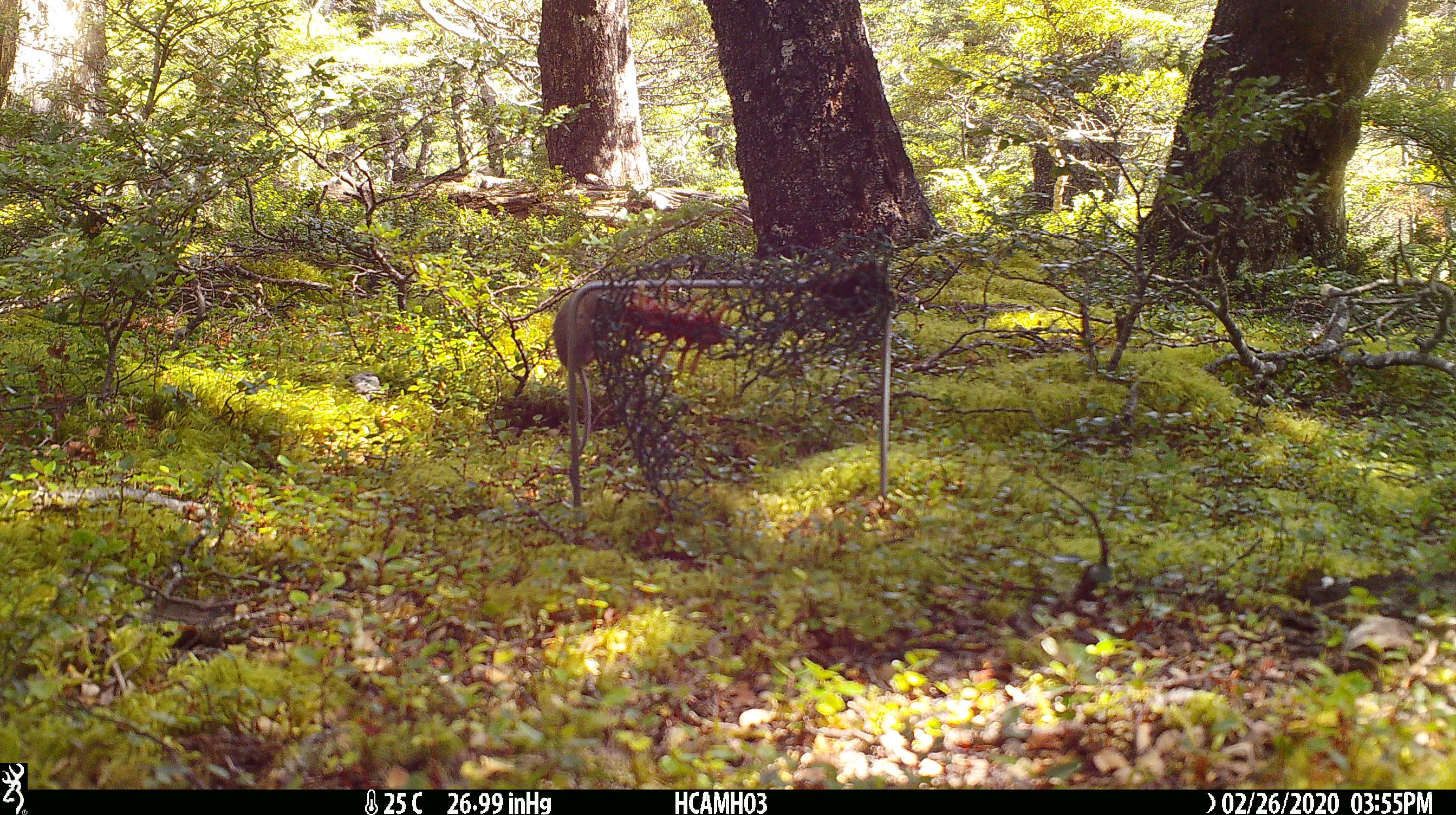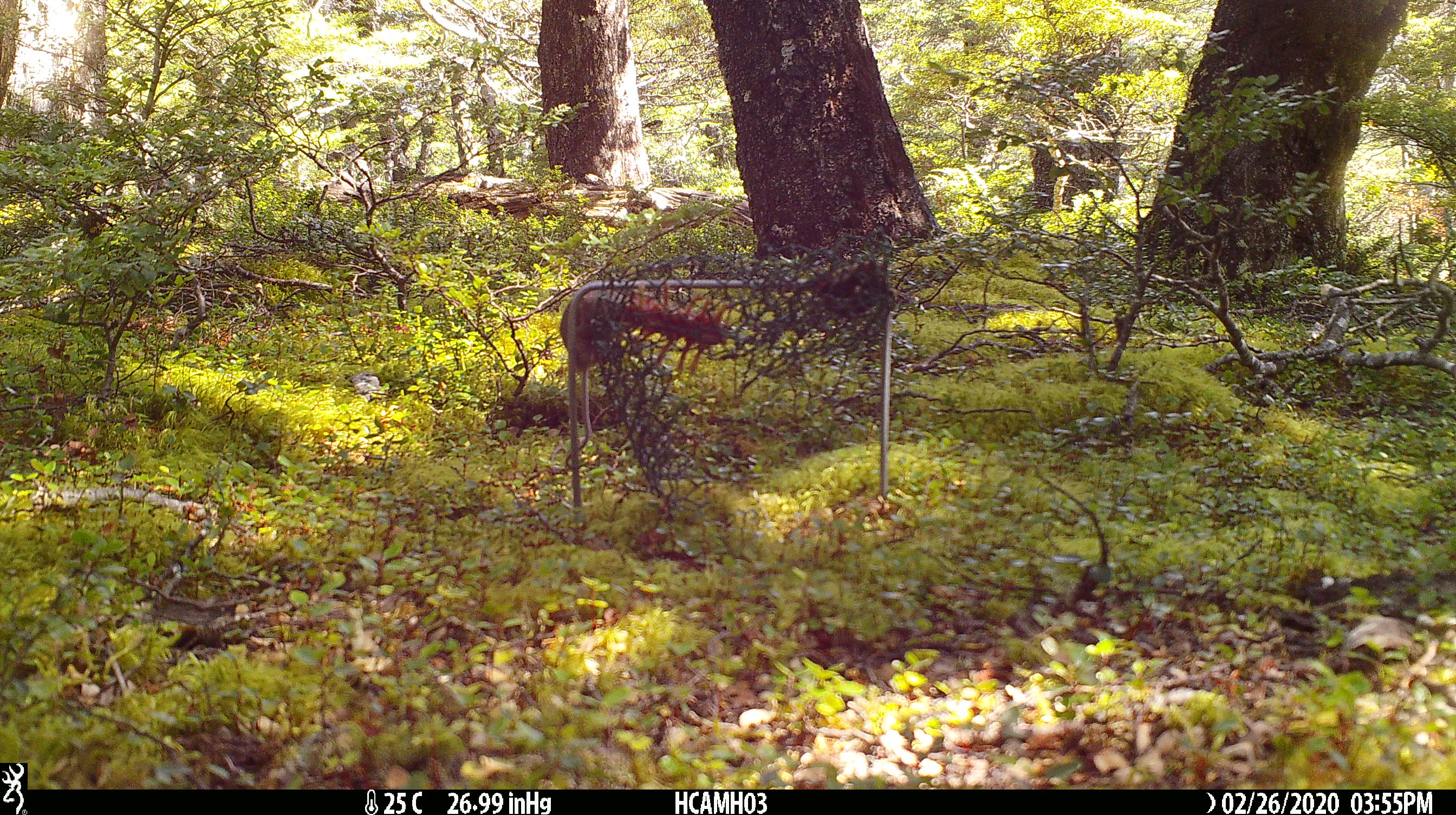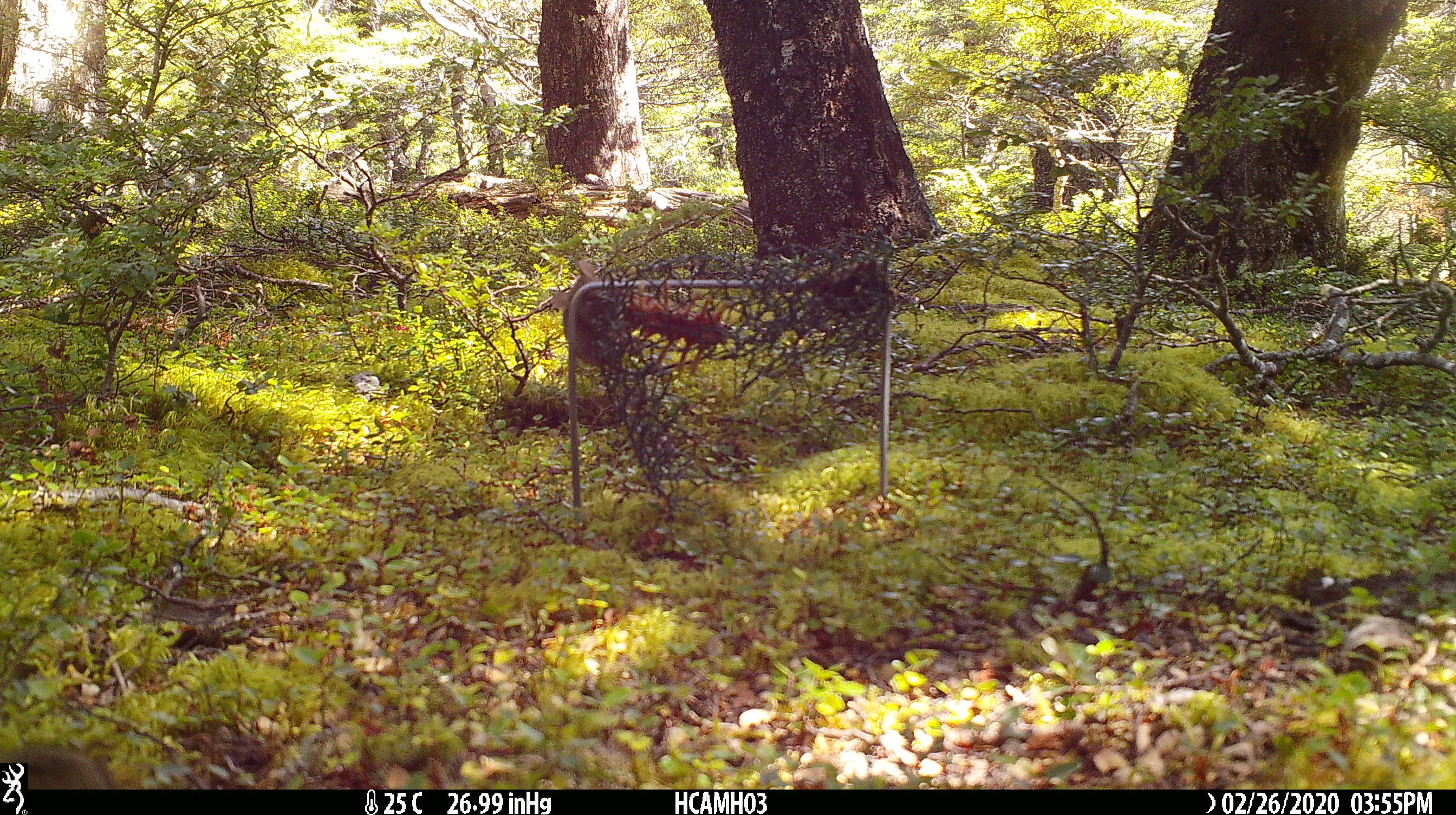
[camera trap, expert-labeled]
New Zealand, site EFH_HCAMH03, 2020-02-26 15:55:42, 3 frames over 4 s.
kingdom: Animalia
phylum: Chordata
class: Mammalia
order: Rodentia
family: Muridae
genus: Mus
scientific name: Mus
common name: mouse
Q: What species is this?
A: Mouse (Mus).